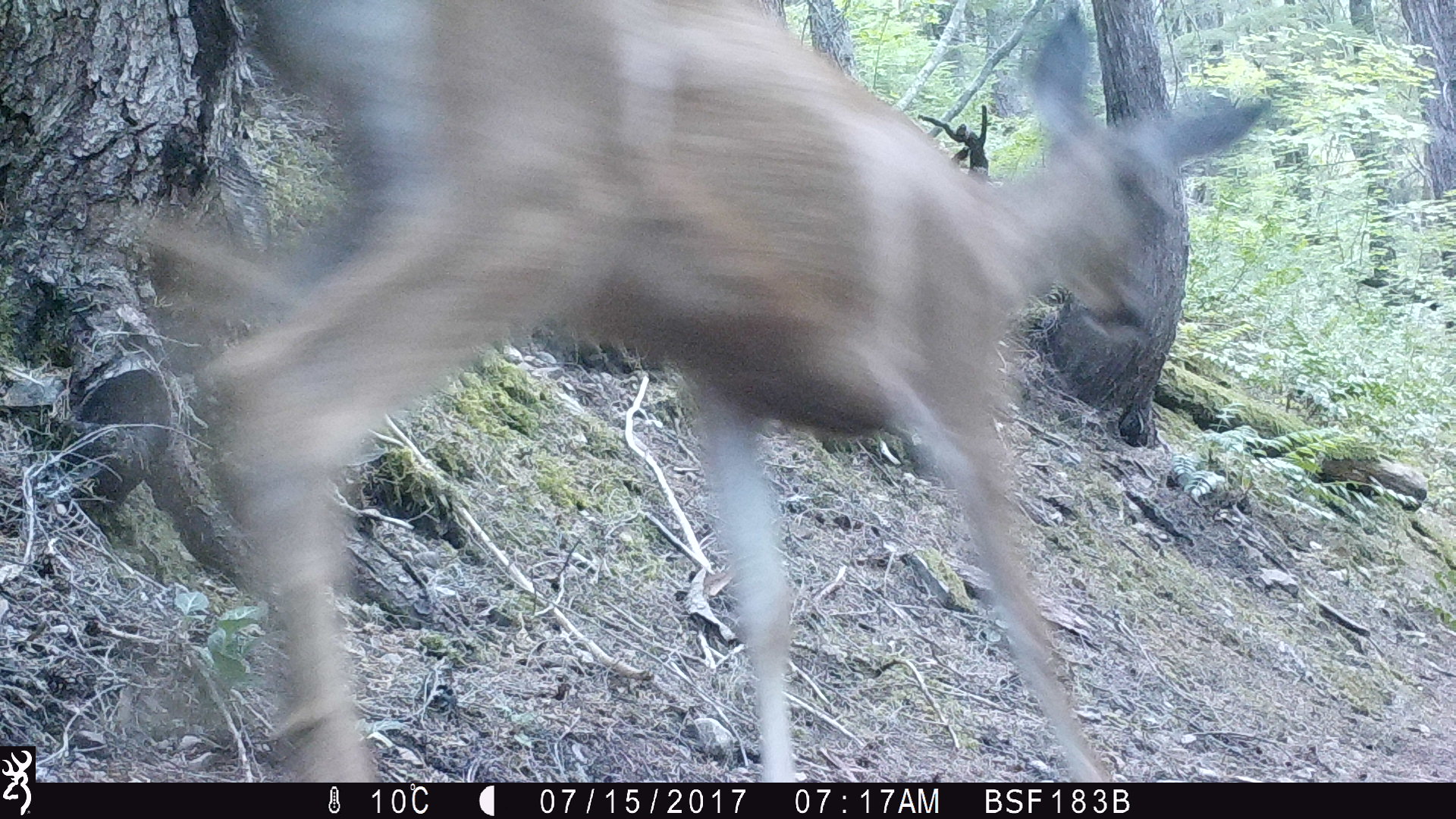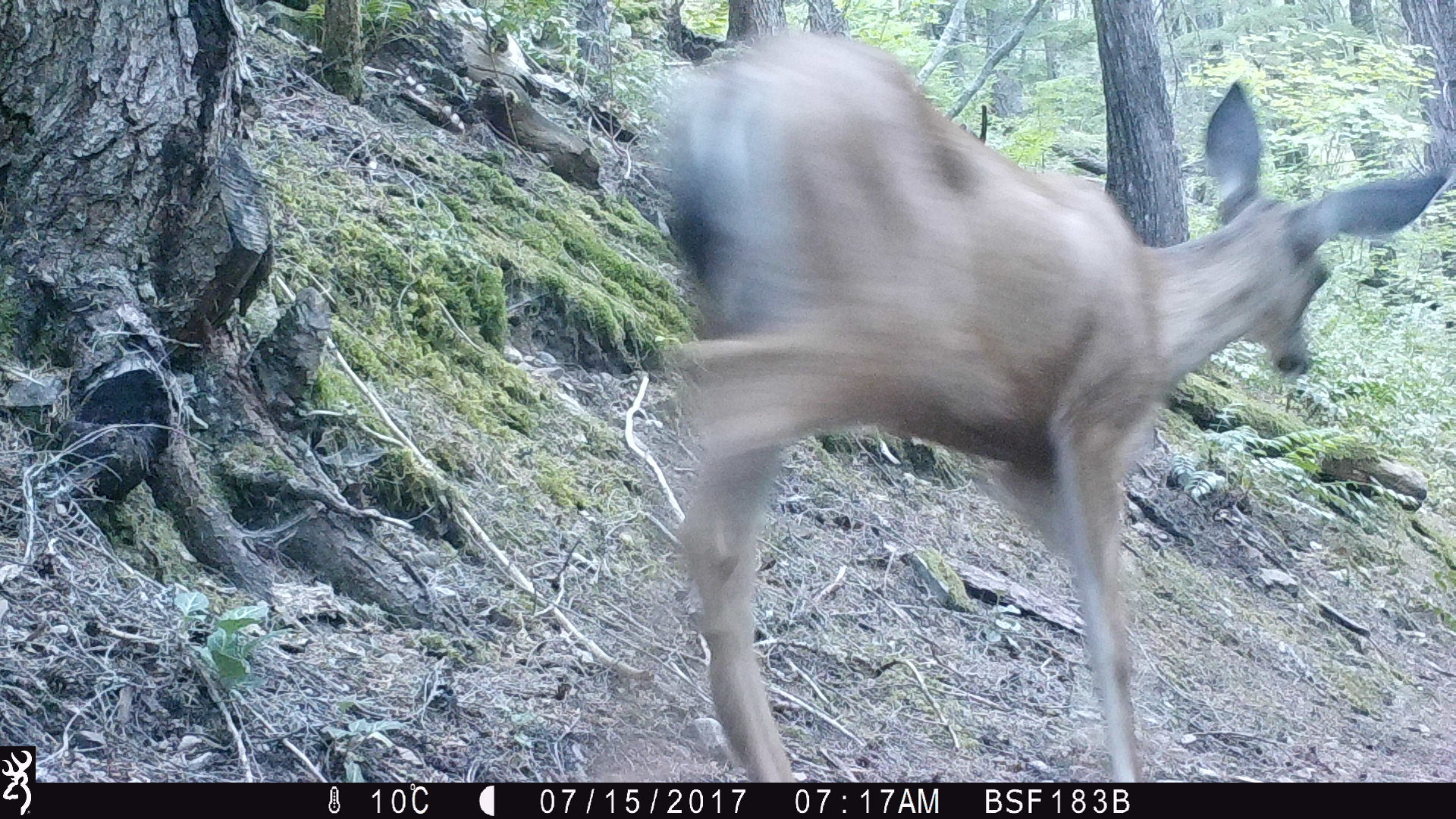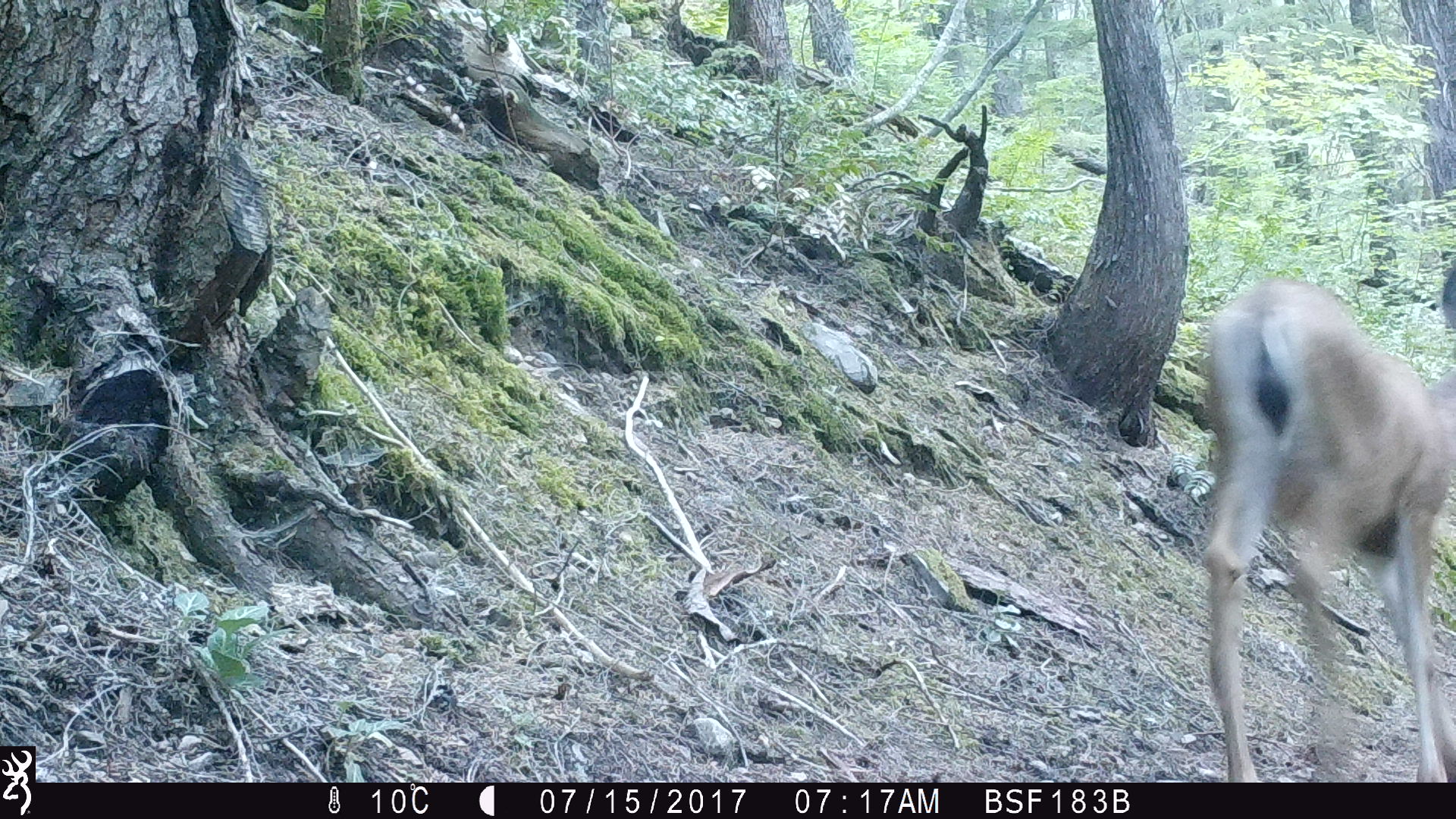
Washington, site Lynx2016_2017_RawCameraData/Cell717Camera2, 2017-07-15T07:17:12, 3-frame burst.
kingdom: Animalia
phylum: Chordata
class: Mammalia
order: Artiodactyla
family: Cervidae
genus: Odocoileus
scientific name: Odocoileus hemionus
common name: mule deer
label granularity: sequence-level